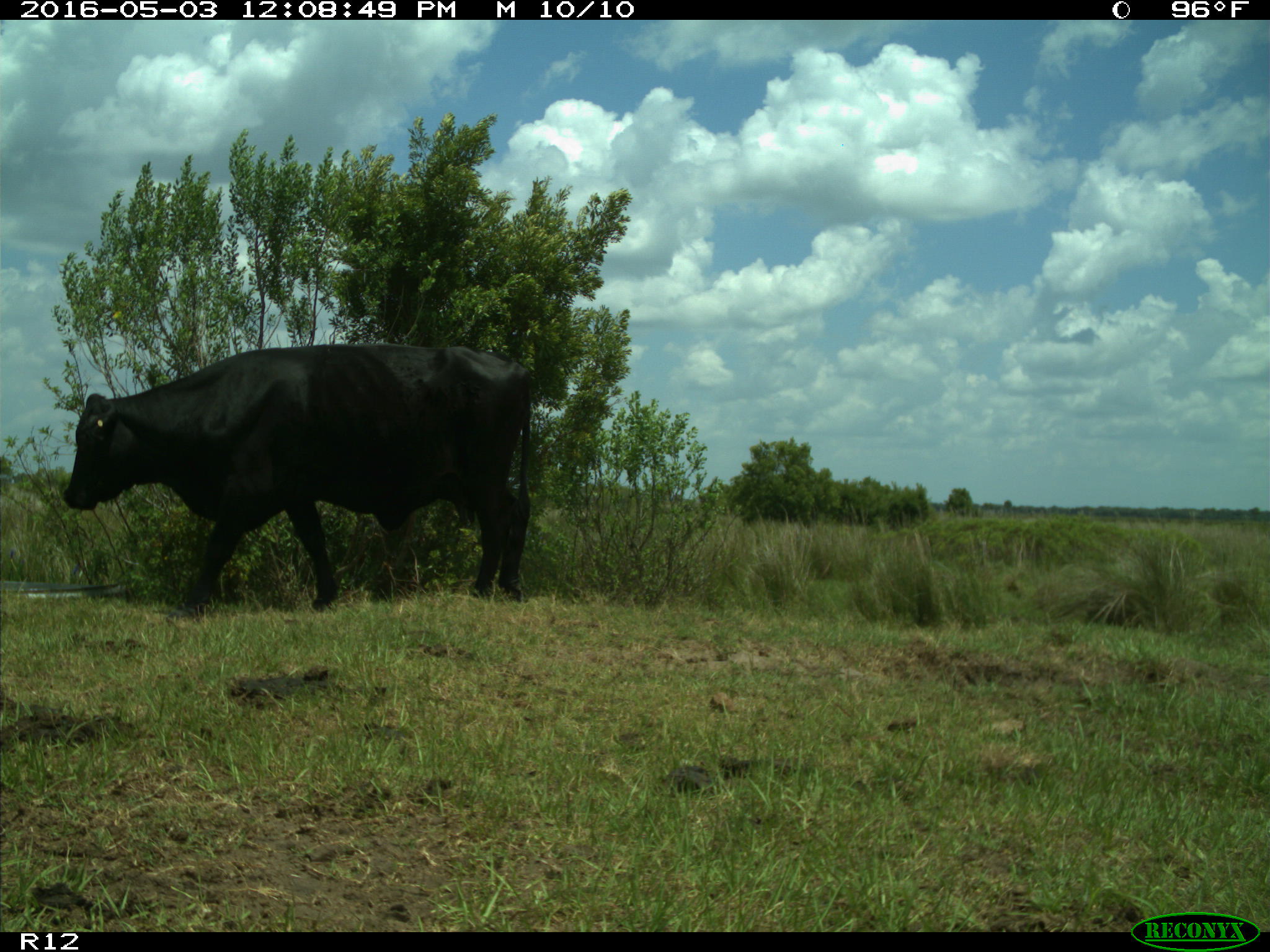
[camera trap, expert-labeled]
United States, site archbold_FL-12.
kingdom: Animalia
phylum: Chordata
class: Mammalia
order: Artiodactyla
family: Bovidae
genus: Bos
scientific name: Bos taurus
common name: domestic cow